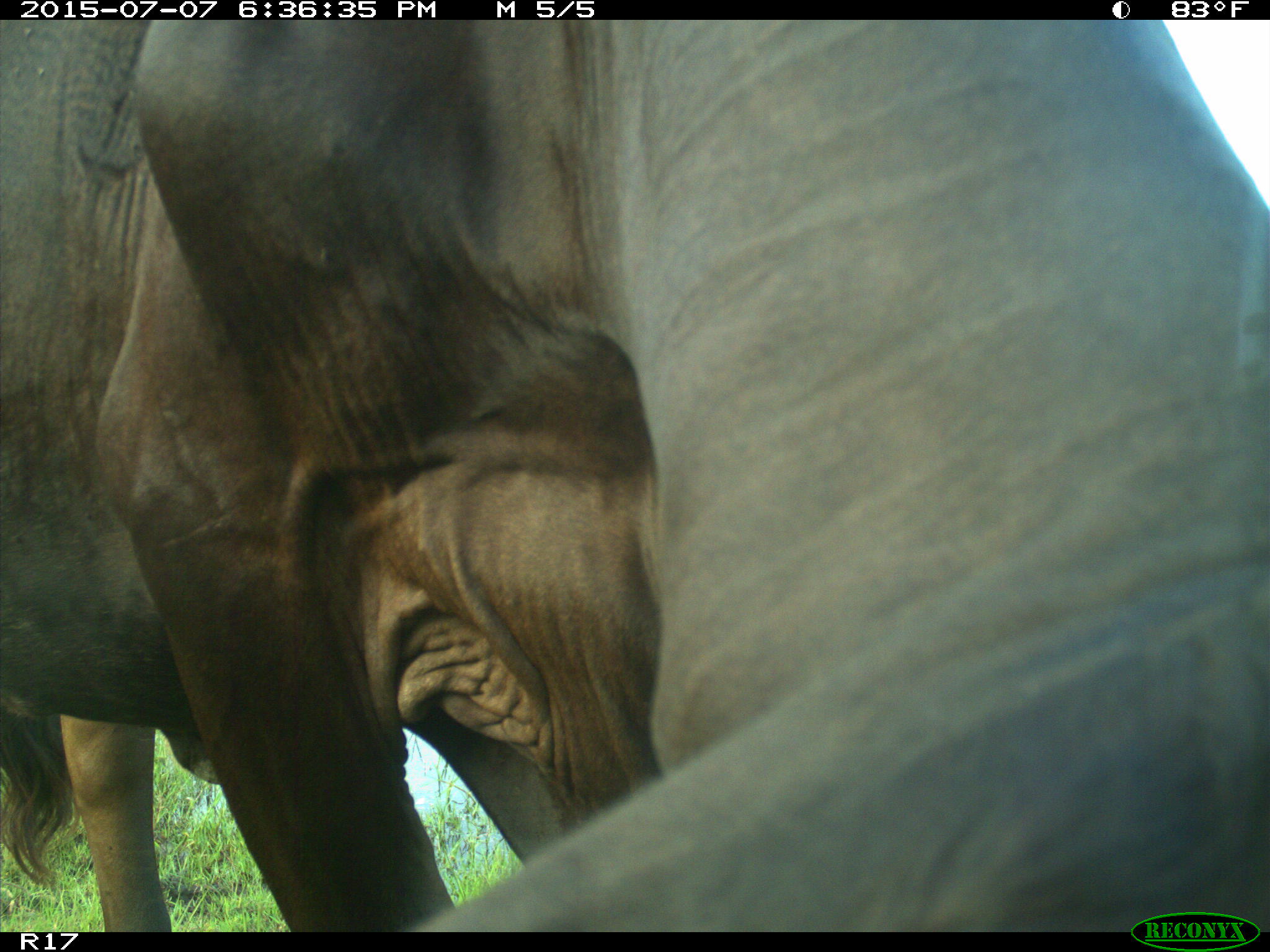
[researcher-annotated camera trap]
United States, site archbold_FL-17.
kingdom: Animalia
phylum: Chordata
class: Mammalia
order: Artiodactyla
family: Bovidae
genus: Bos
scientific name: Bos taurus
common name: domestic cow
Bos taurus (domestic cow).